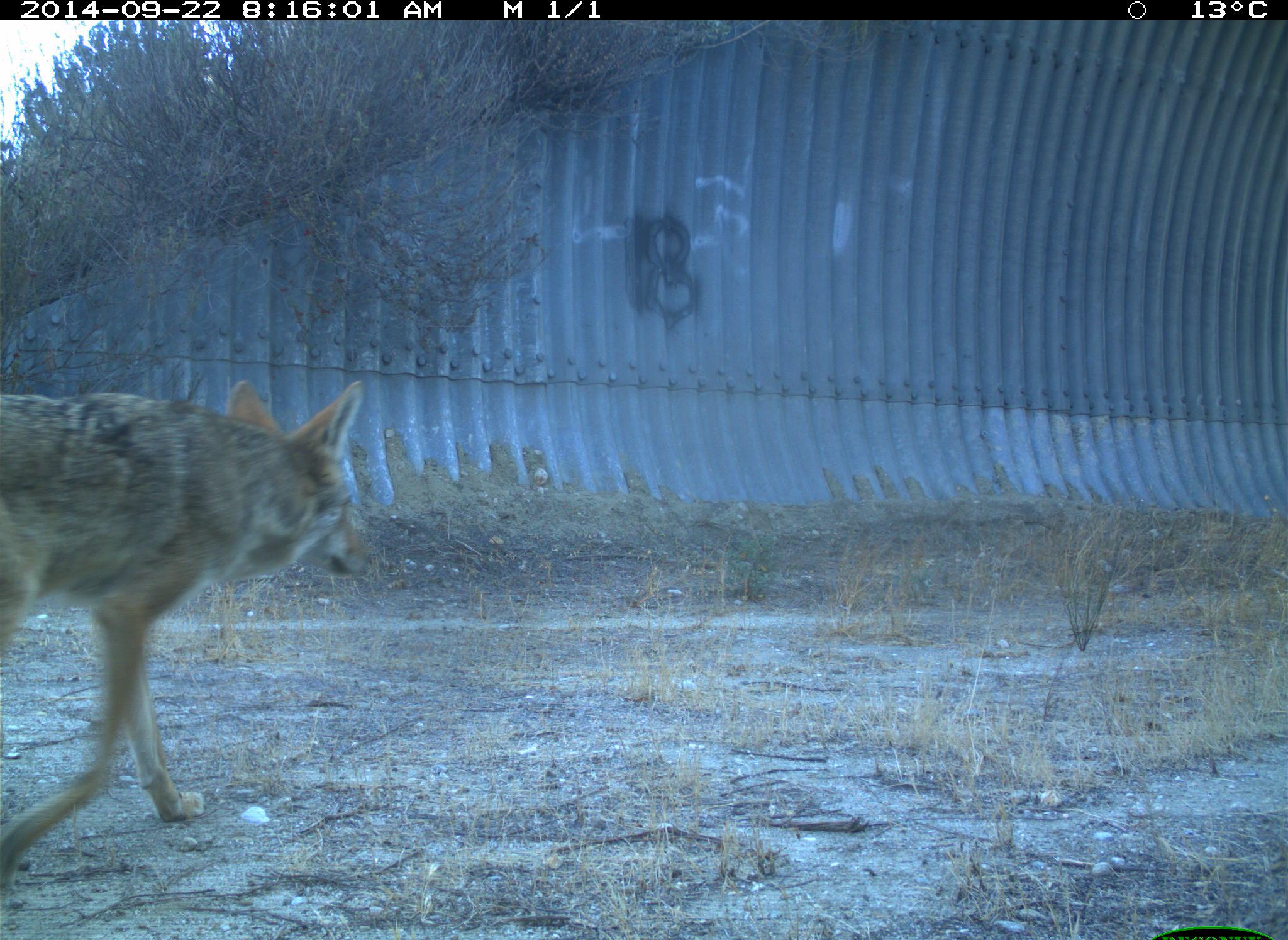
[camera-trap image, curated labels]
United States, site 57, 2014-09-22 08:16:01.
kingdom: Animalia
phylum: Chordata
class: Mammalia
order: Carnivora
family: Canidae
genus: Canis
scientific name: Canis latrans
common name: coyote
Coyote (Canis latrans).